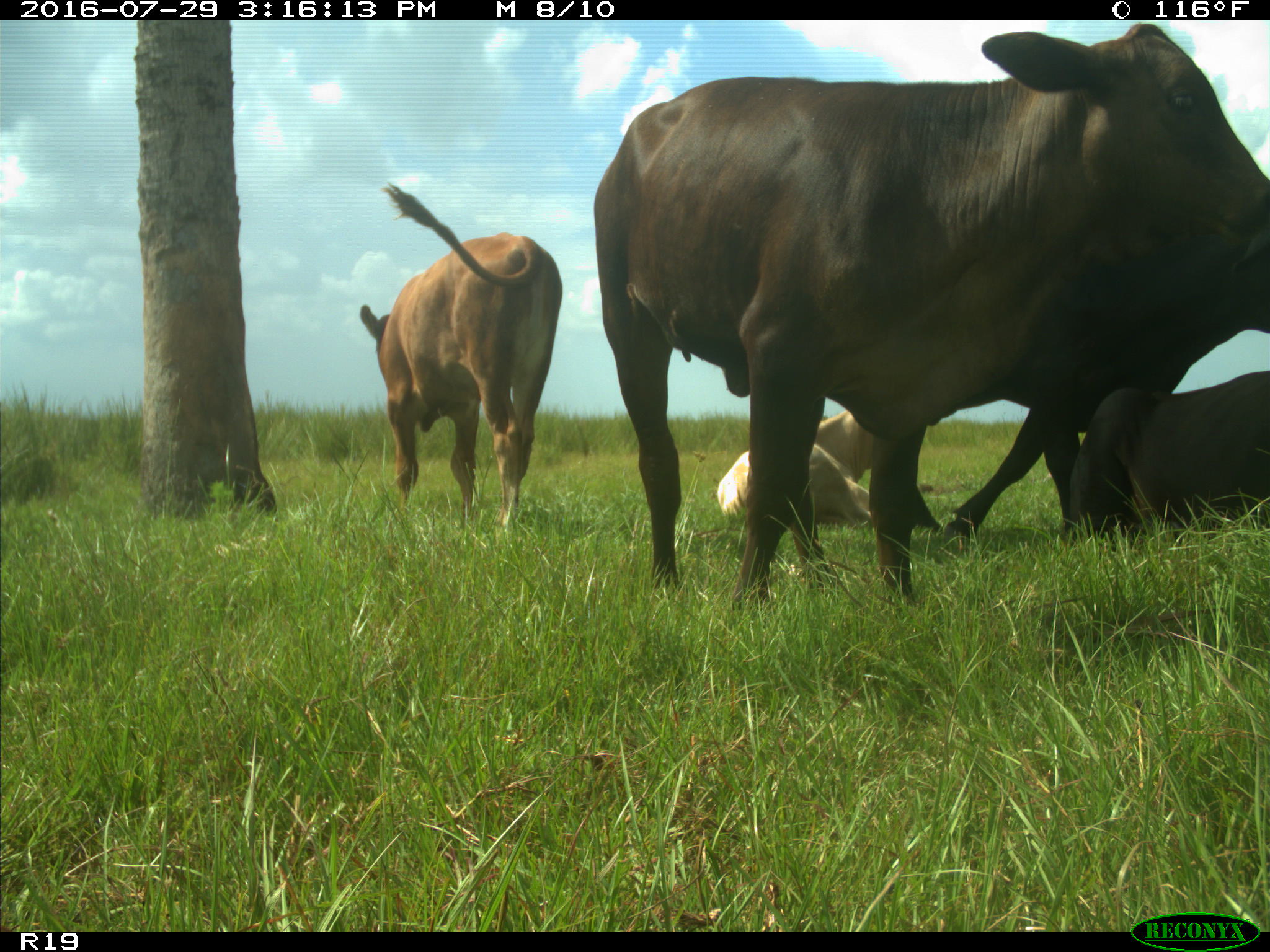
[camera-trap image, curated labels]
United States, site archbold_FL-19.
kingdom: Animalia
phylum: Chordata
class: Mammalia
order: Artiodactyla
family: Bovidae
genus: Bos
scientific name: Bos taurus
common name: domestic cow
Bos taurus (domestic cow).